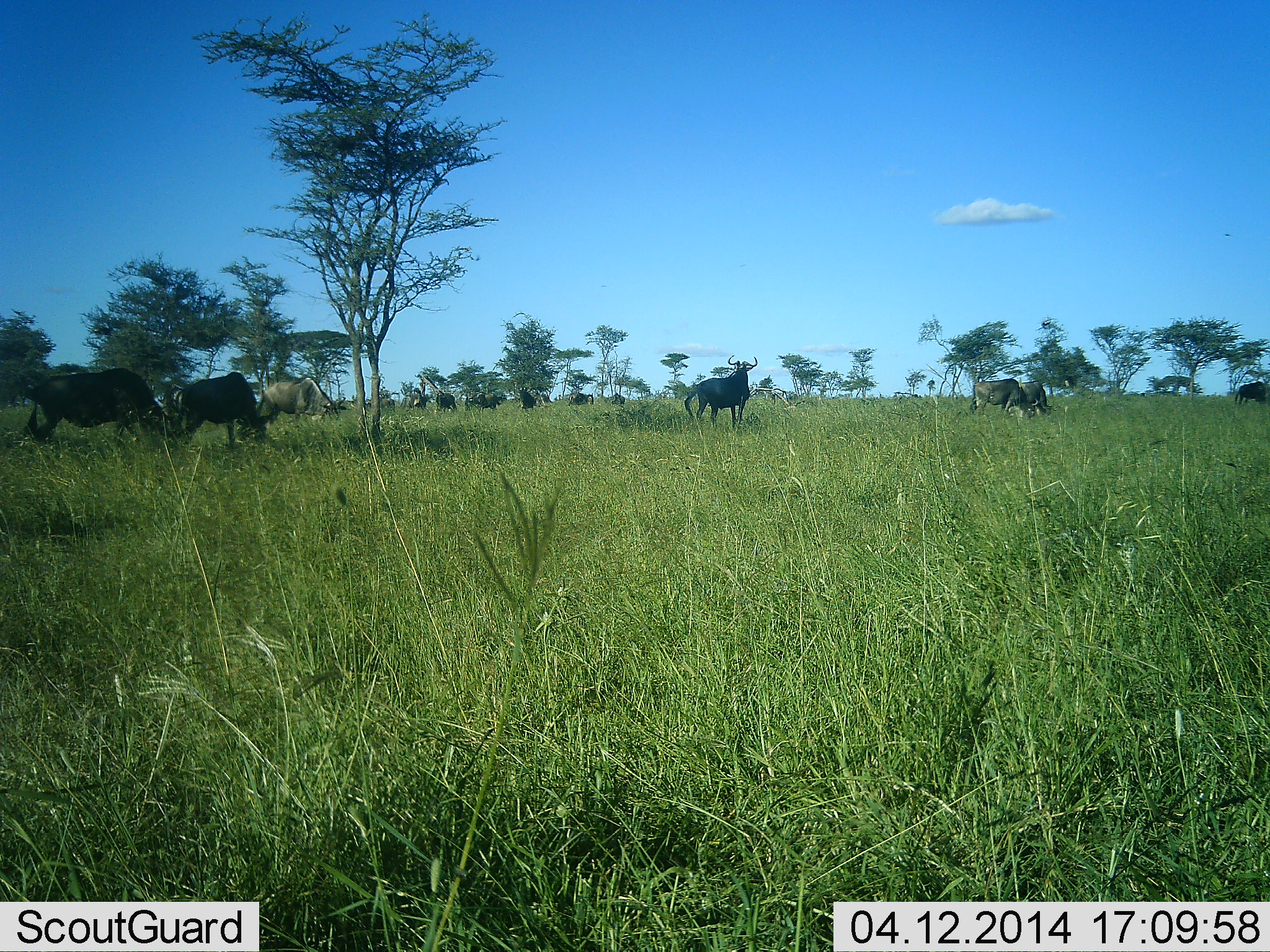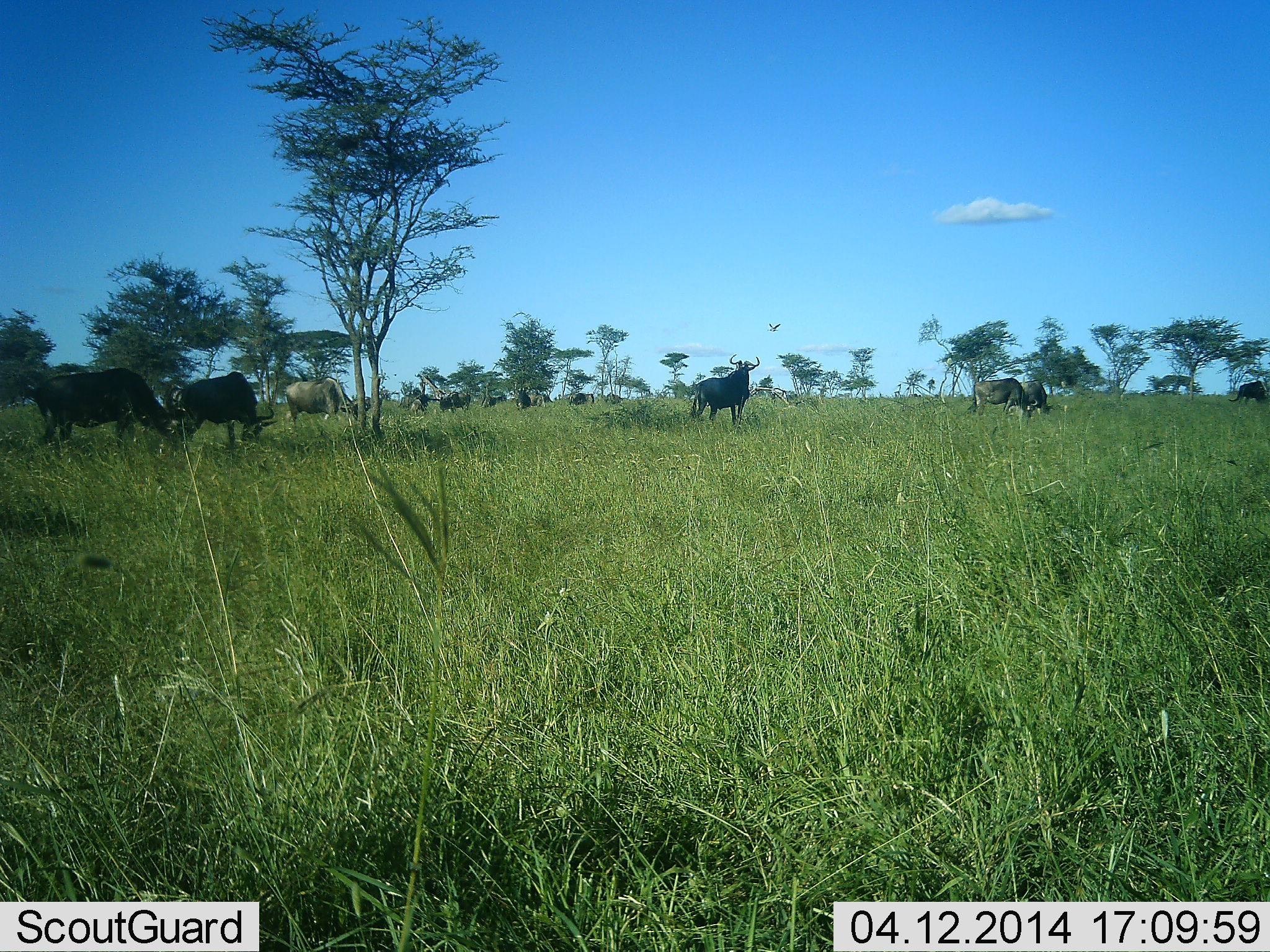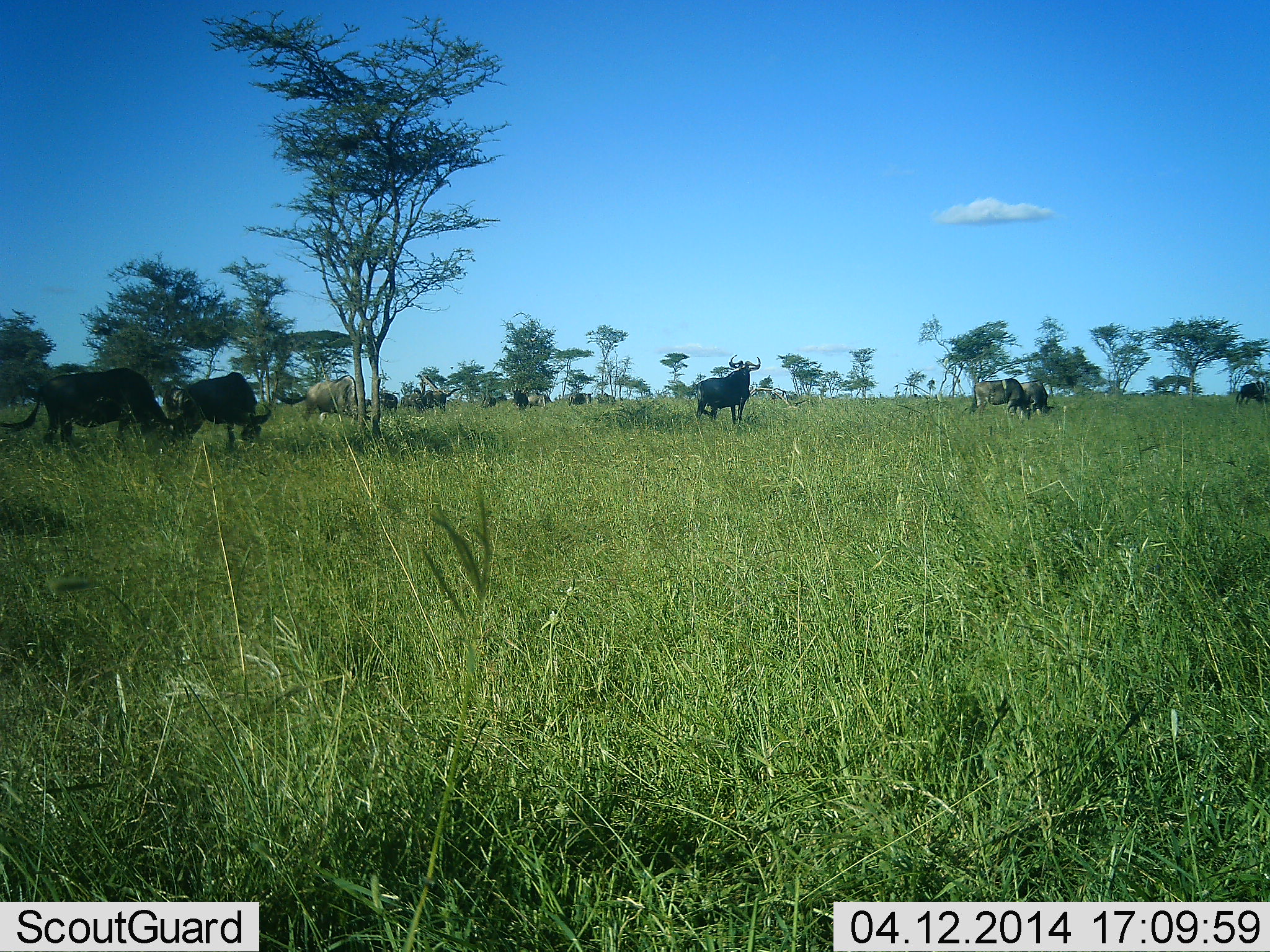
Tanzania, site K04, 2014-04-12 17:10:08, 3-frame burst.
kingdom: Animalia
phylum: Chordata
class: Mammalia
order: Artiodactyla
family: Bovidae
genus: Connochaetes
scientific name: Connochaetes taurinus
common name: blue wildebeest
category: wildebeest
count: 11-50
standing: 53%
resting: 0%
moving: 41%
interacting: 0%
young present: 0%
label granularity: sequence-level